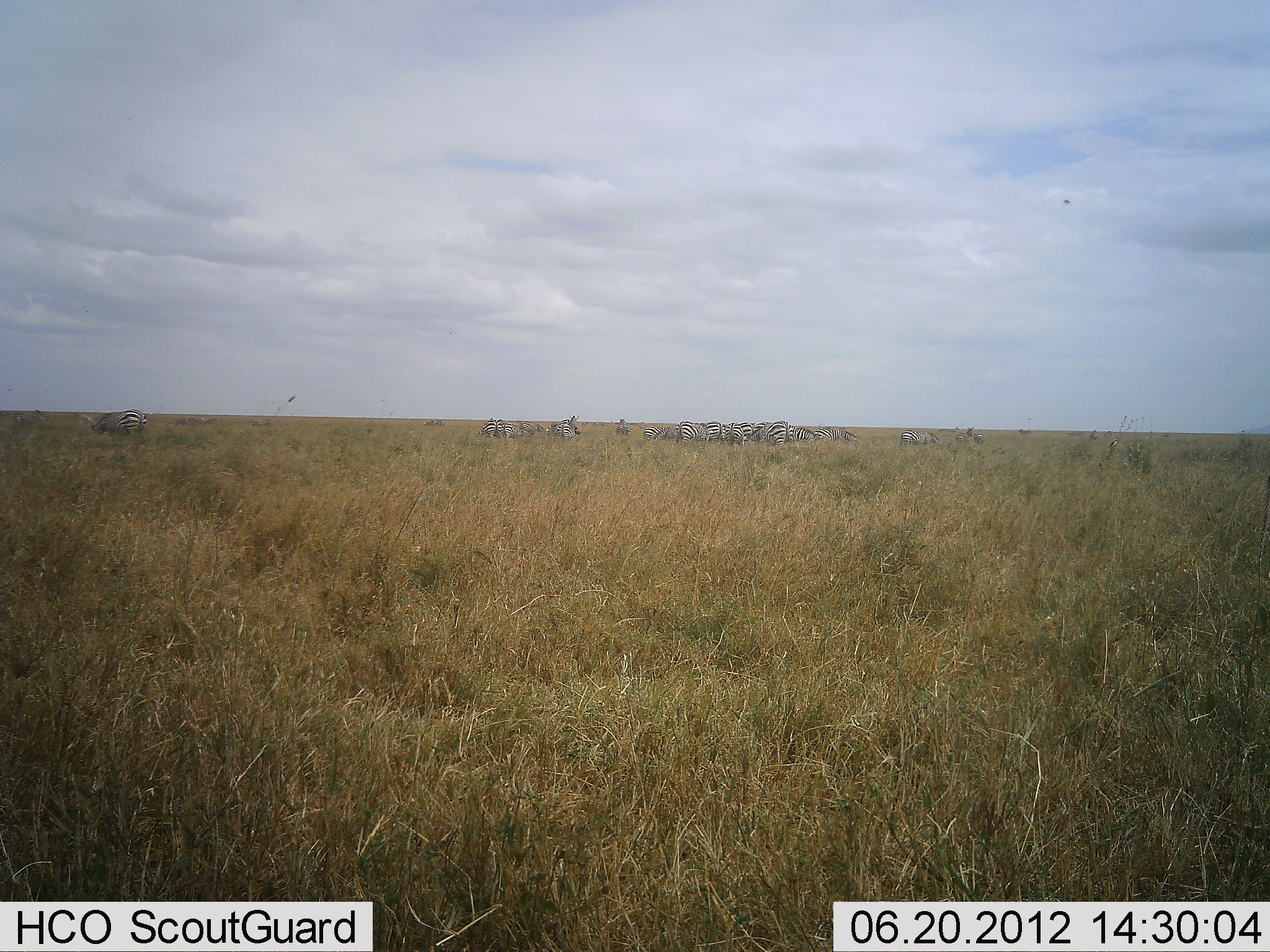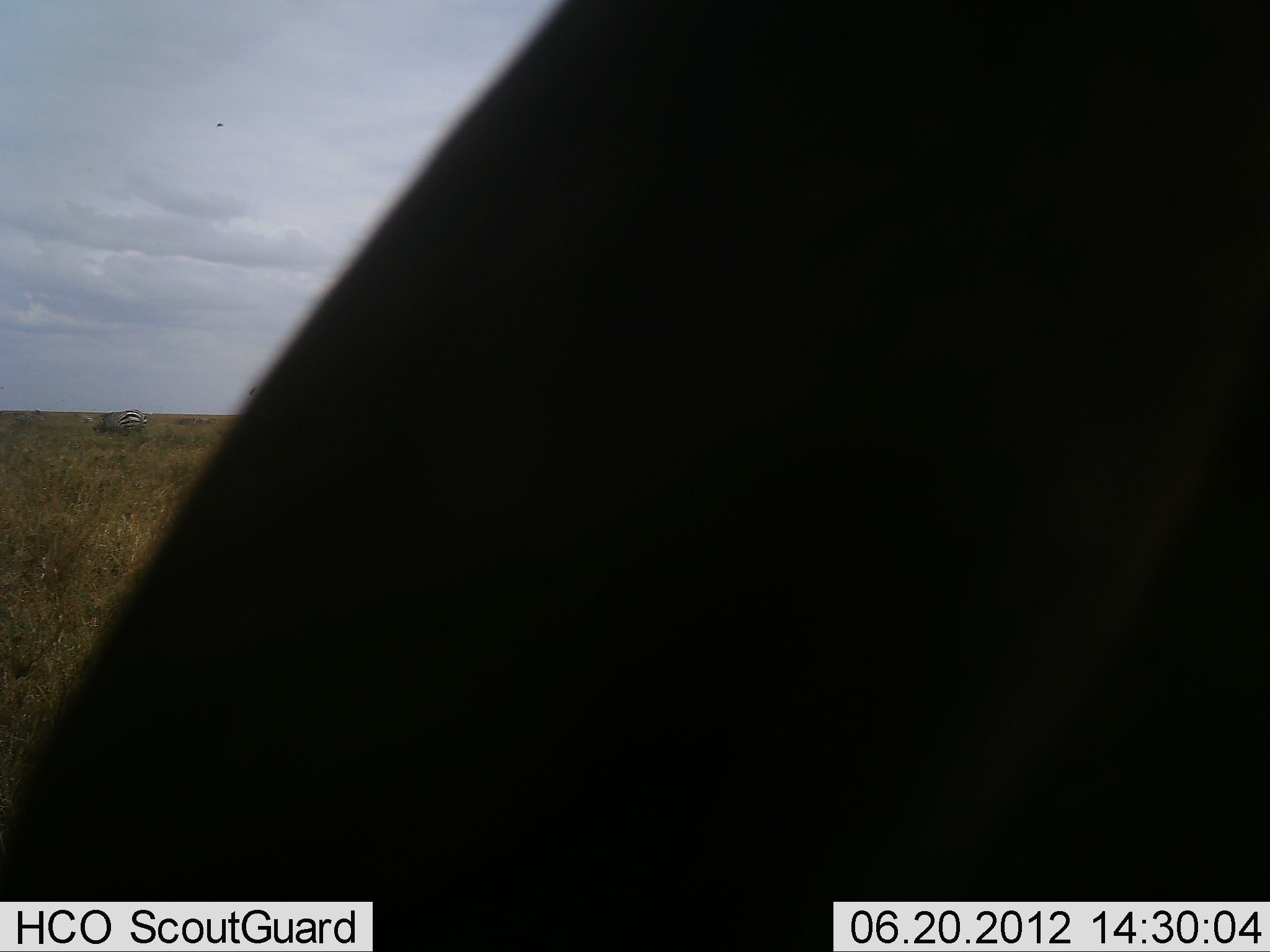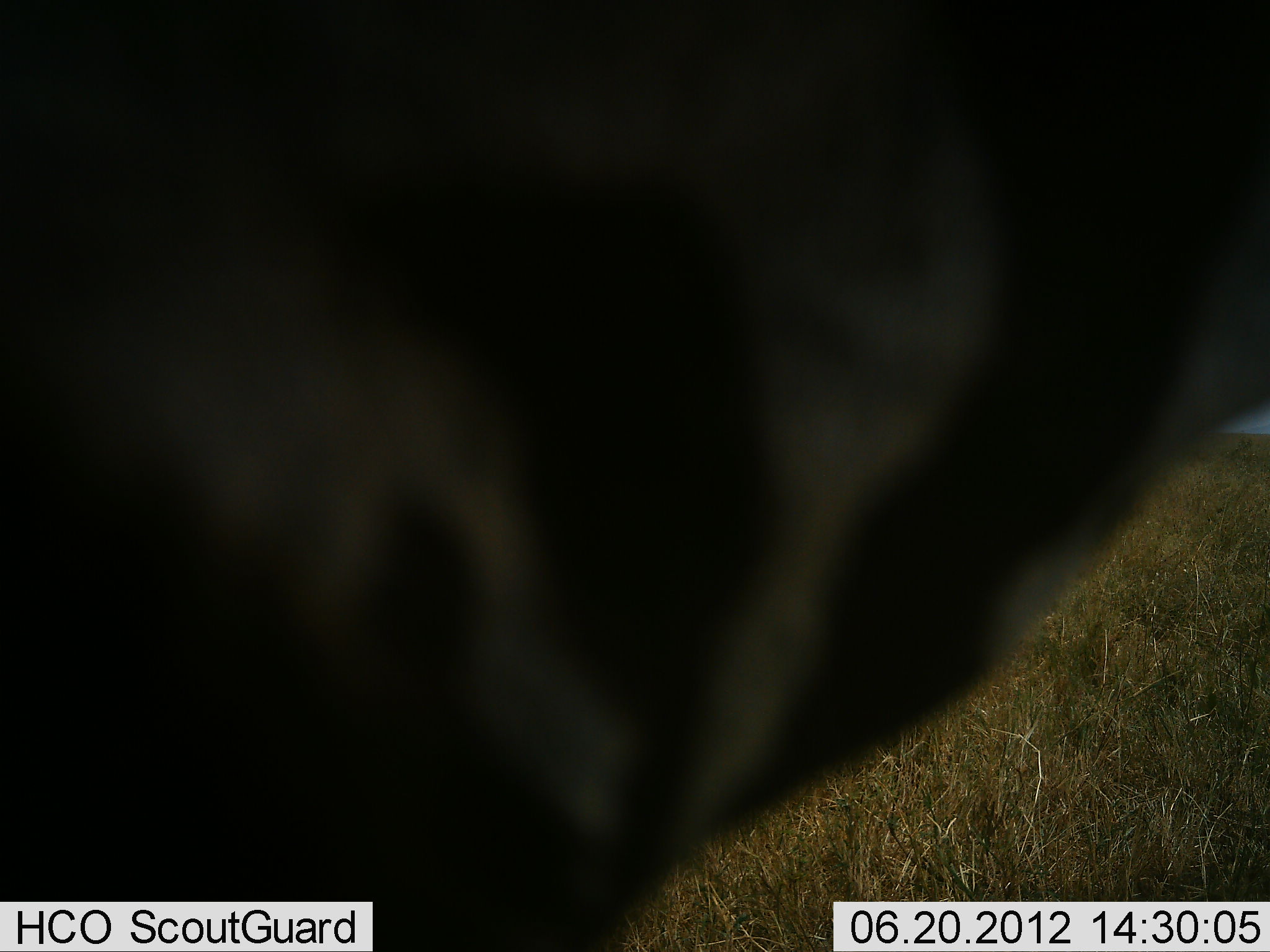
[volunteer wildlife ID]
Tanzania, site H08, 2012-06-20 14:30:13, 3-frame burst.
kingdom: Animalia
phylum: Chordata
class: Mammalia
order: Perissodactyla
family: Equidae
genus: Equus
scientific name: Equus quagga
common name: plains zebra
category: zebra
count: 11-50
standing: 64%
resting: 0%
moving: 27%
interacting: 9%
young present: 0%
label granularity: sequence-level